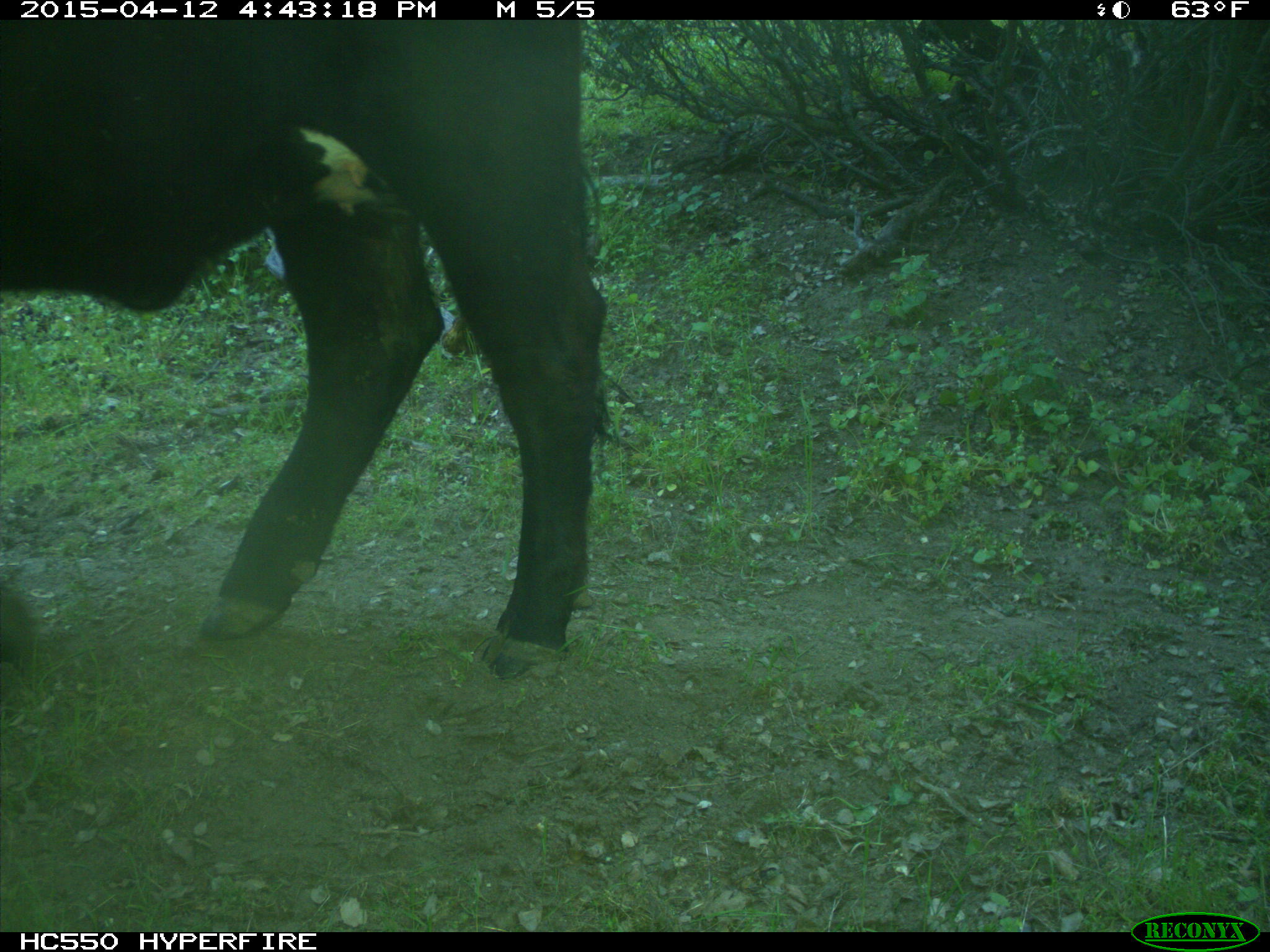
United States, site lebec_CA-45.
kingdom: Animalia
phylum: Chordata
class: Mammalia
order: Artiodactyla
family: Bovidae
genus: Bos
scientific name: Bos taurus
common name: domestic cow